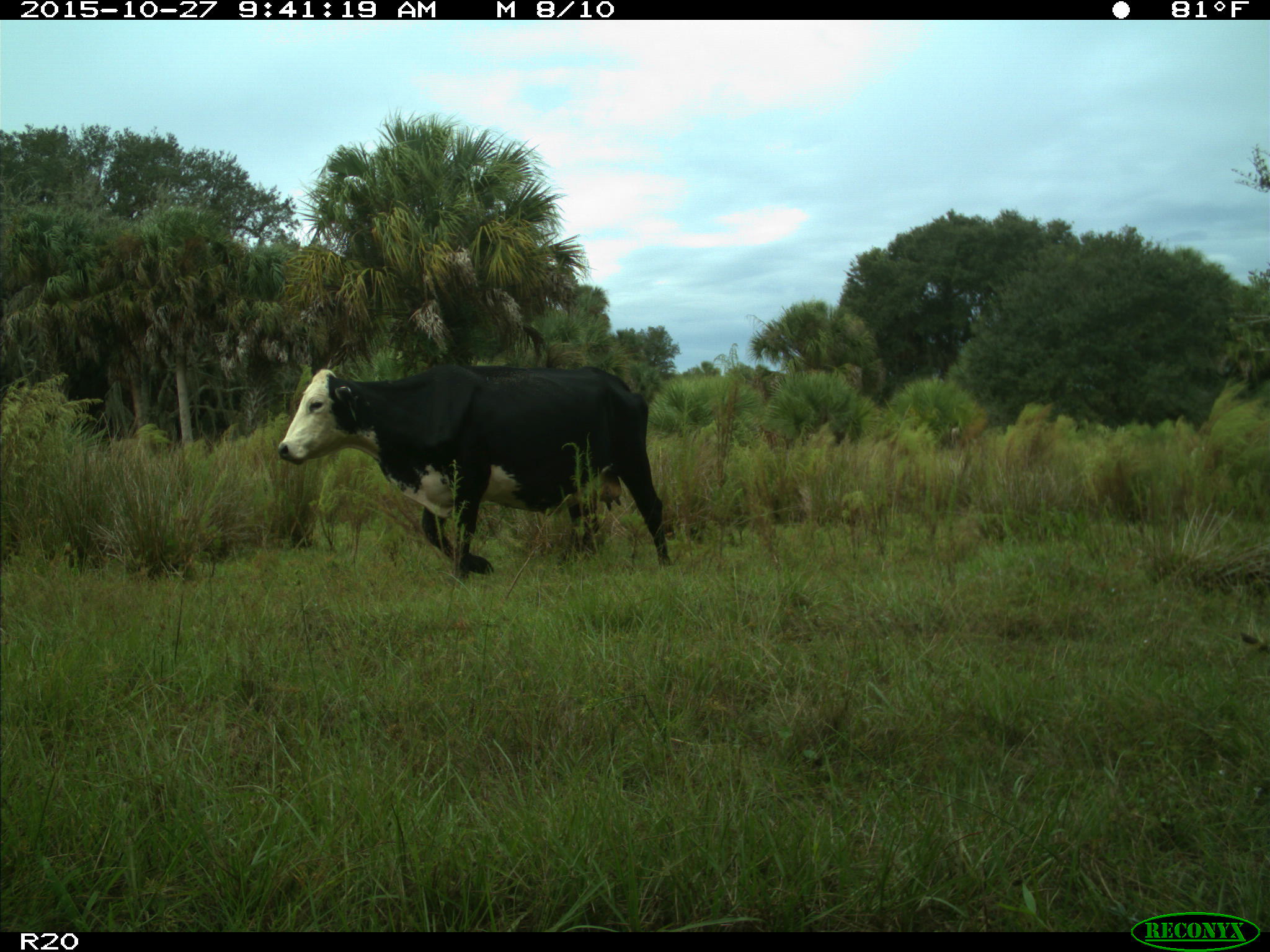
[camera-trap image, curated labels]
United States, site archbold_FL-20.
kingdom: Animalia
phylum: Chordata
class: Mammalia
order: Artiodactyla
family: Bovidae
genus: Bos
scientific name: Bos taurus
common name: domestic cow